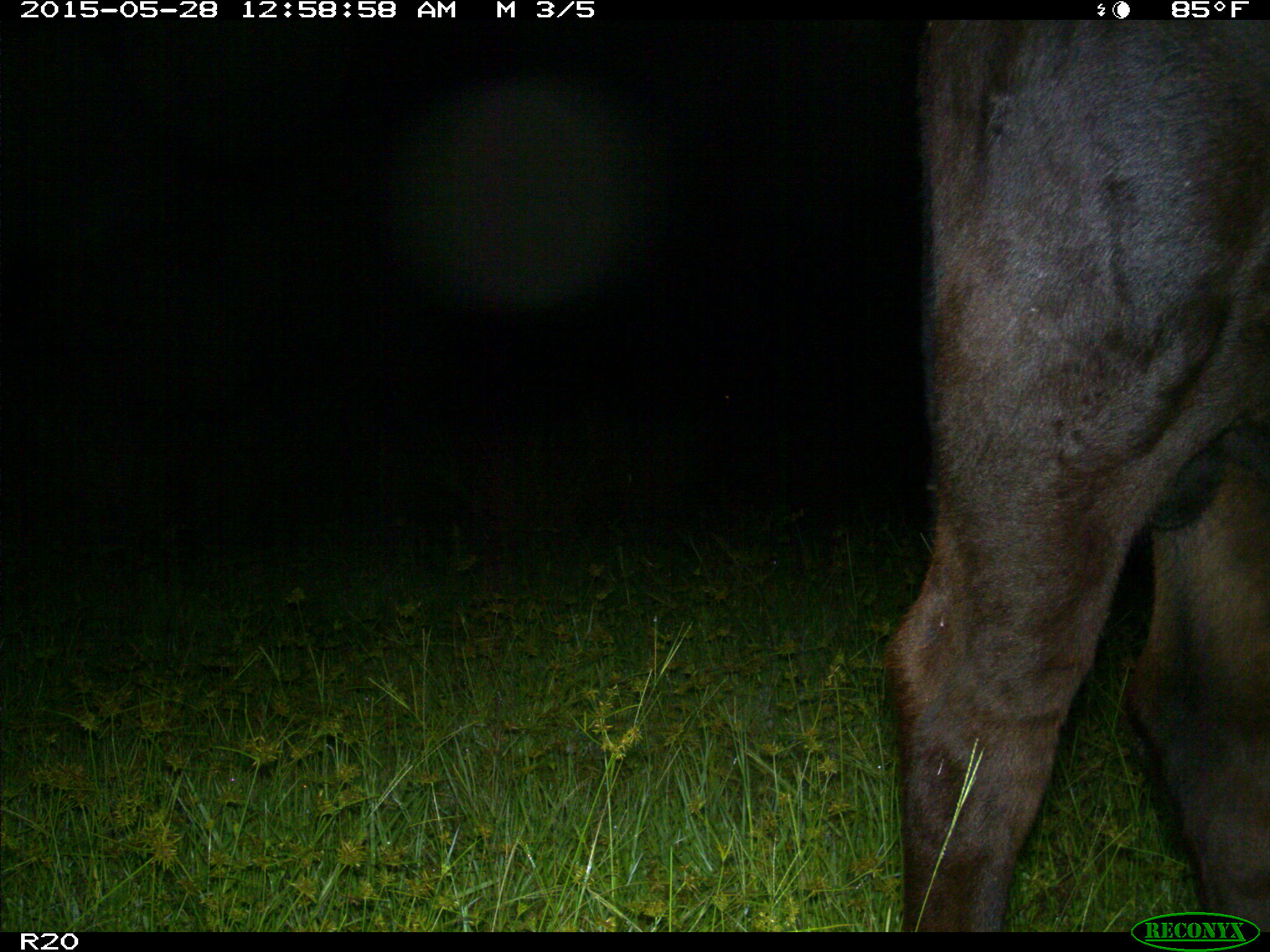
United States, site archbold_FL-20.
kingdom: Animalia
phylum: Chordata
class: Mammalia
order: Artiodactyla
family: Bovidae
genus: Bos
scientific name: Bos taurus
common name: domestic cow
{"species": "Bos taurus (domestic cow)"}